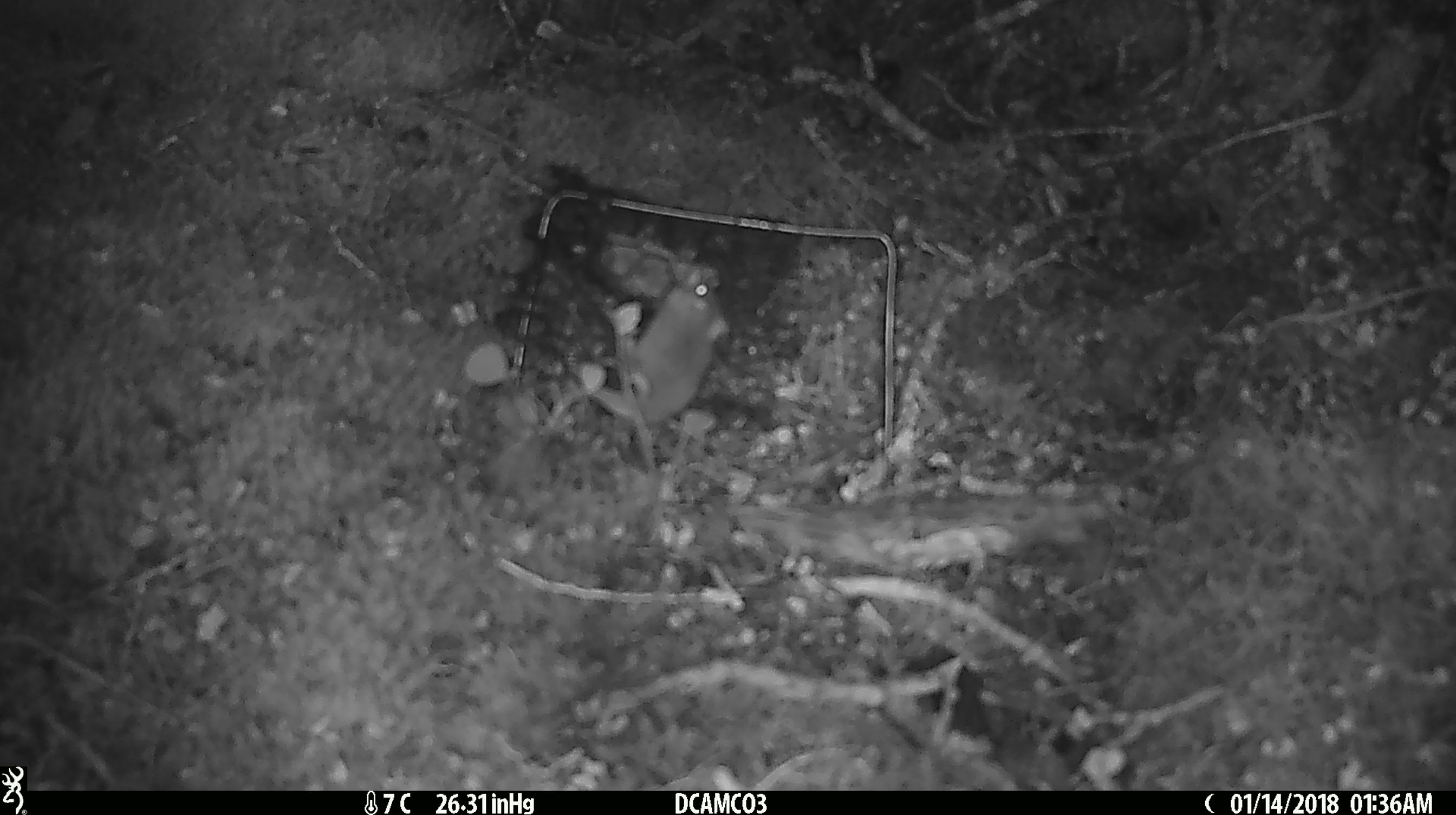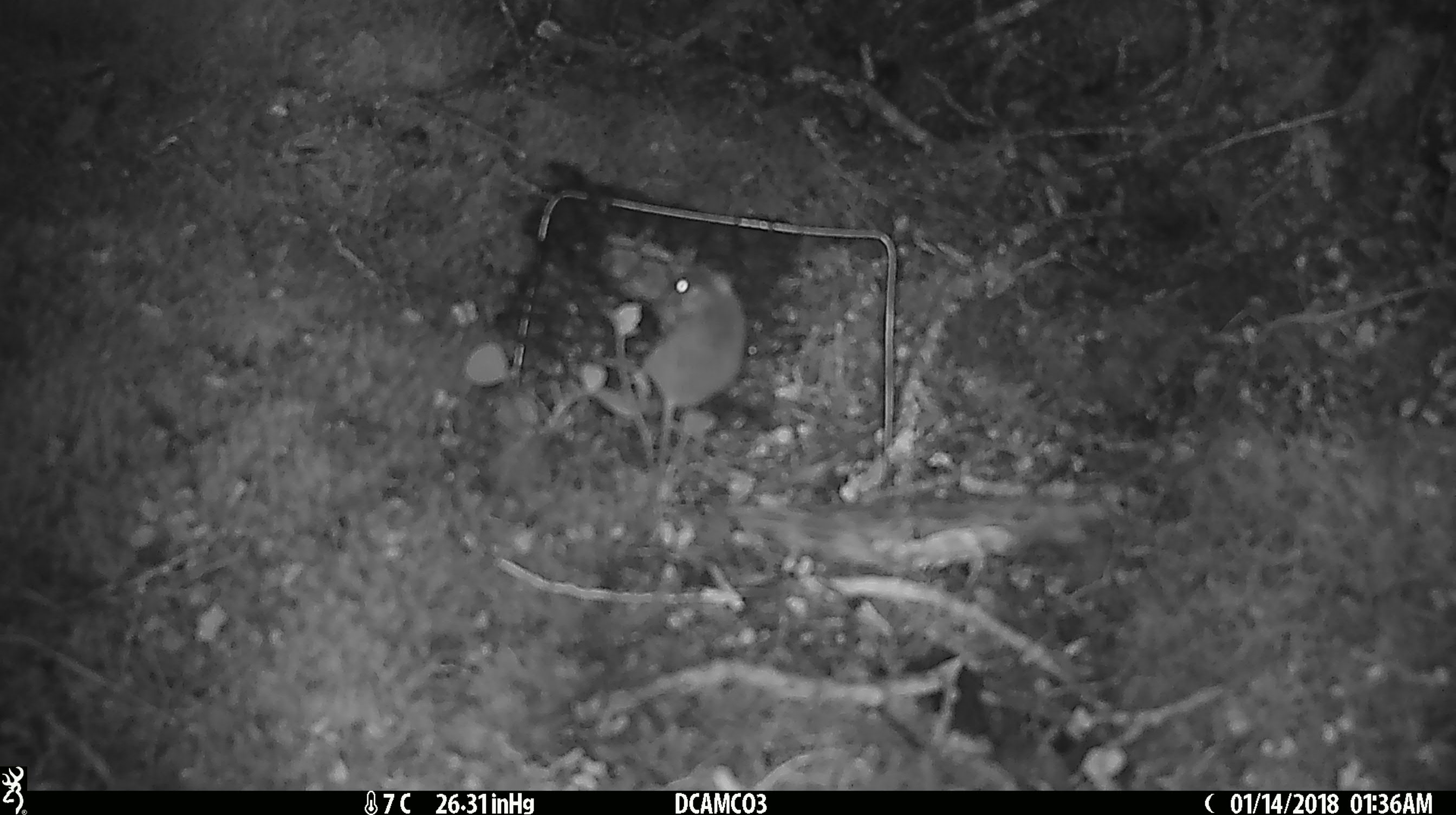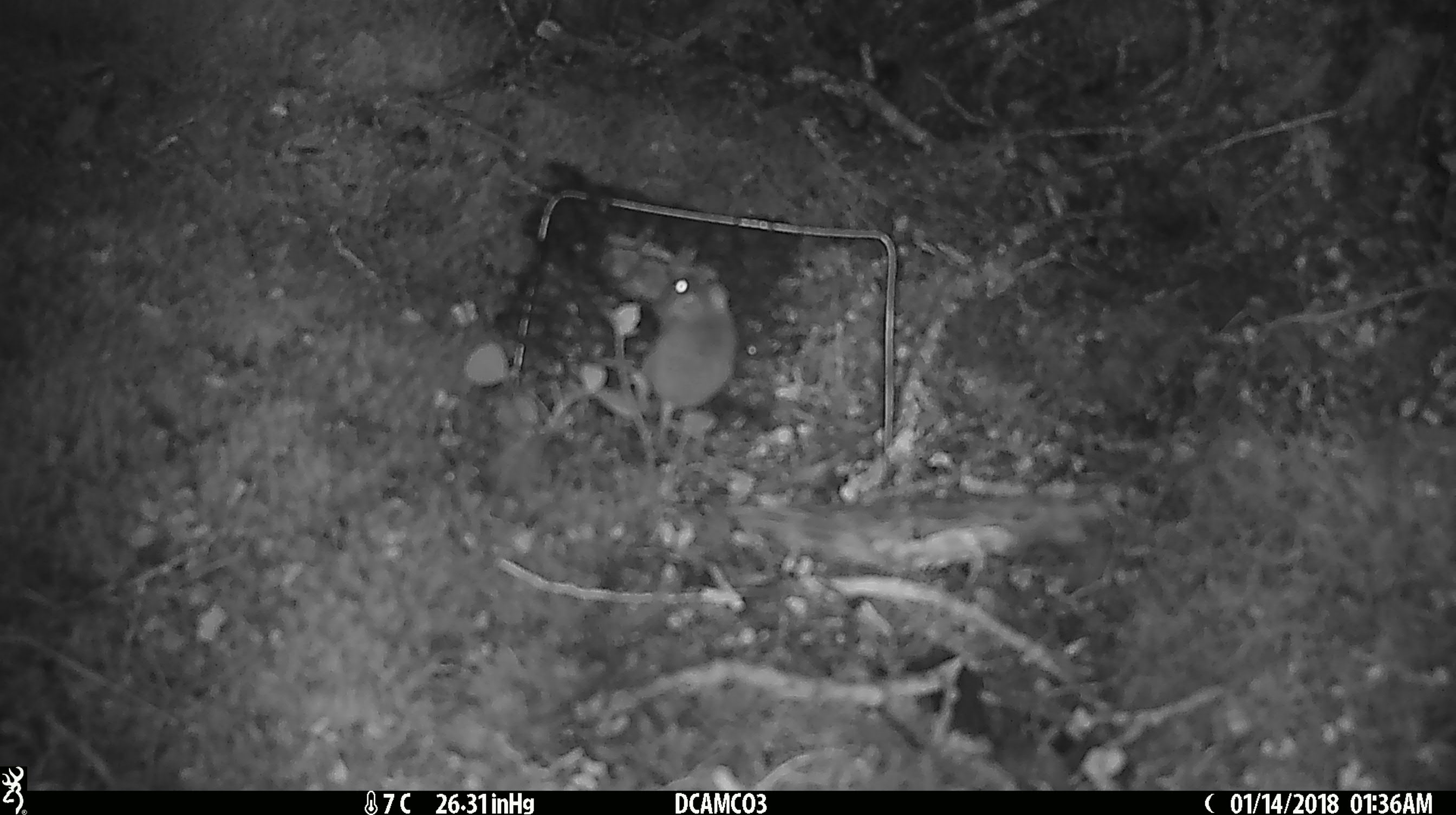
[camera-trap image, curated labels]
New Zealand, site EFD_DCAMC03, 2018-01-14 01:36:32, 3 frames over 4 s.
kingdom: Animalia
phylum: Chordata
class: Mammalia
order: Rodentia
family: Muridae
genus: Mus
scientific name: Mus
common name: mouse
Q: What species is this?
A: Mouse (Mus).